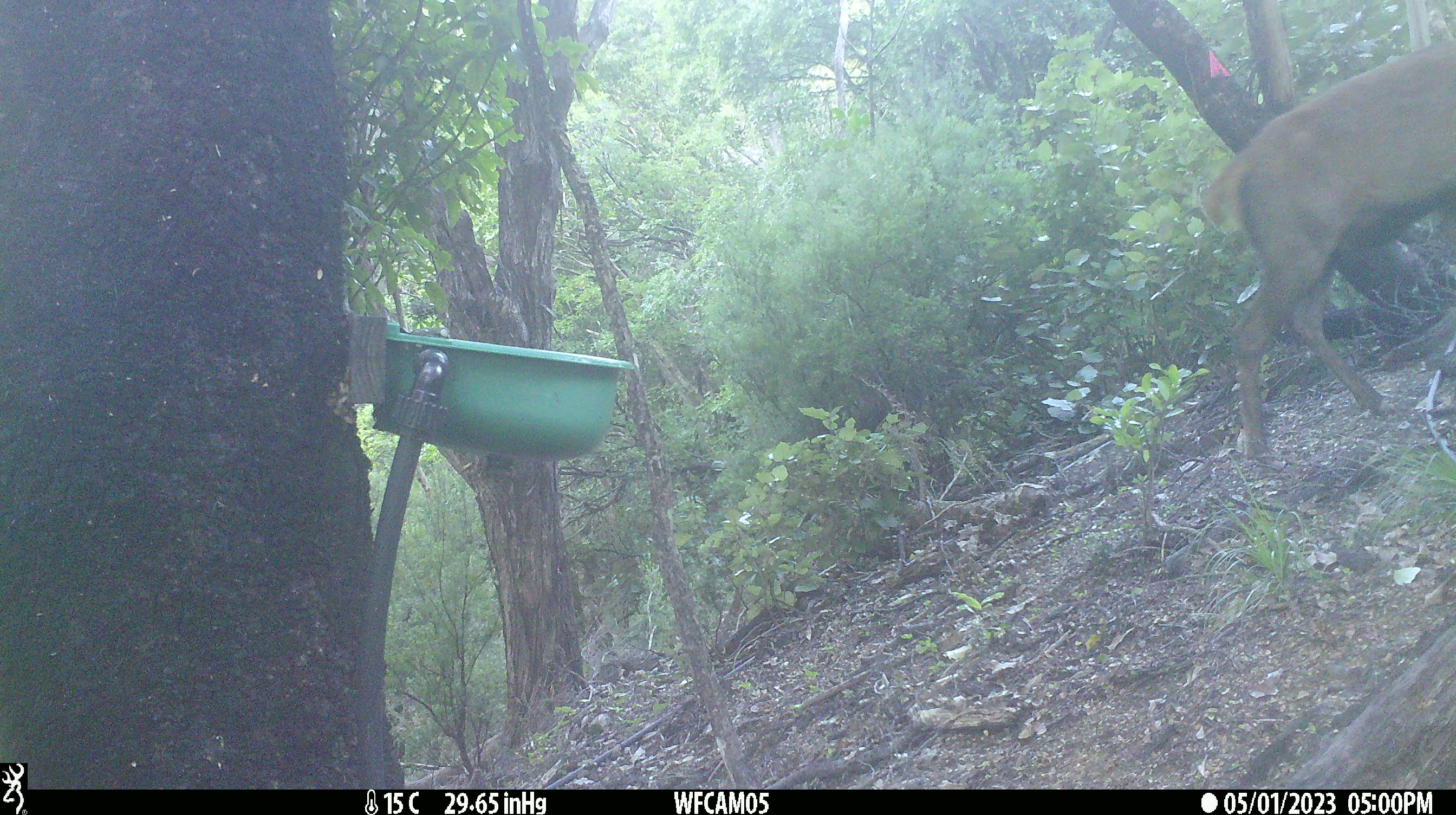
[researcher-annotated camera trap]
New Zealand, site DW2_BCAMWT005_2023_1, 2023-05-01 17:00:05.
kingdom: Animalia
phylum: Chordata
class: Mammalia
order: Artiodactyla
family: Cervidae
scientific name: Cervidae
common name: deer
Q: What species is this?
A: Deer (Cervidae).